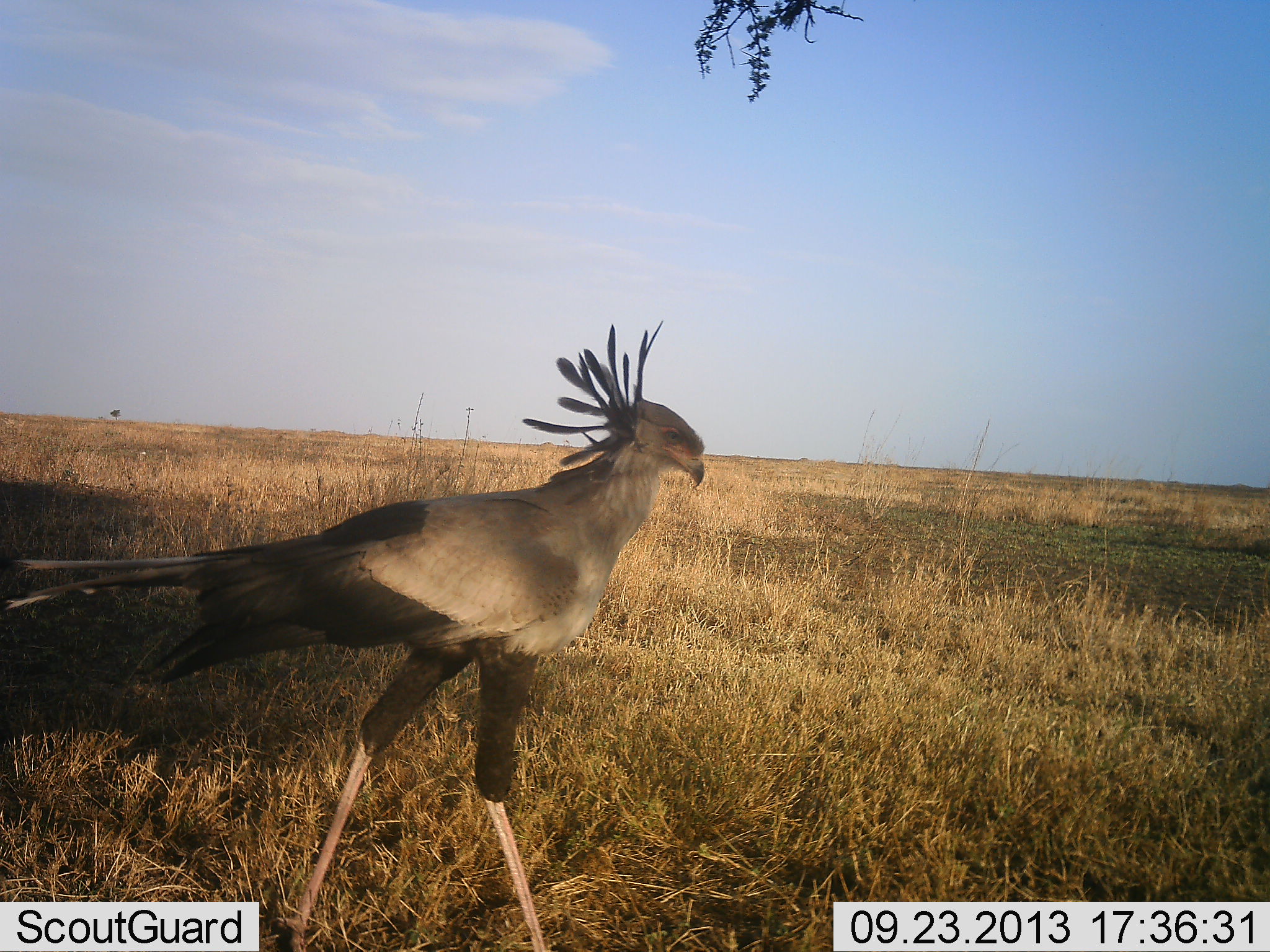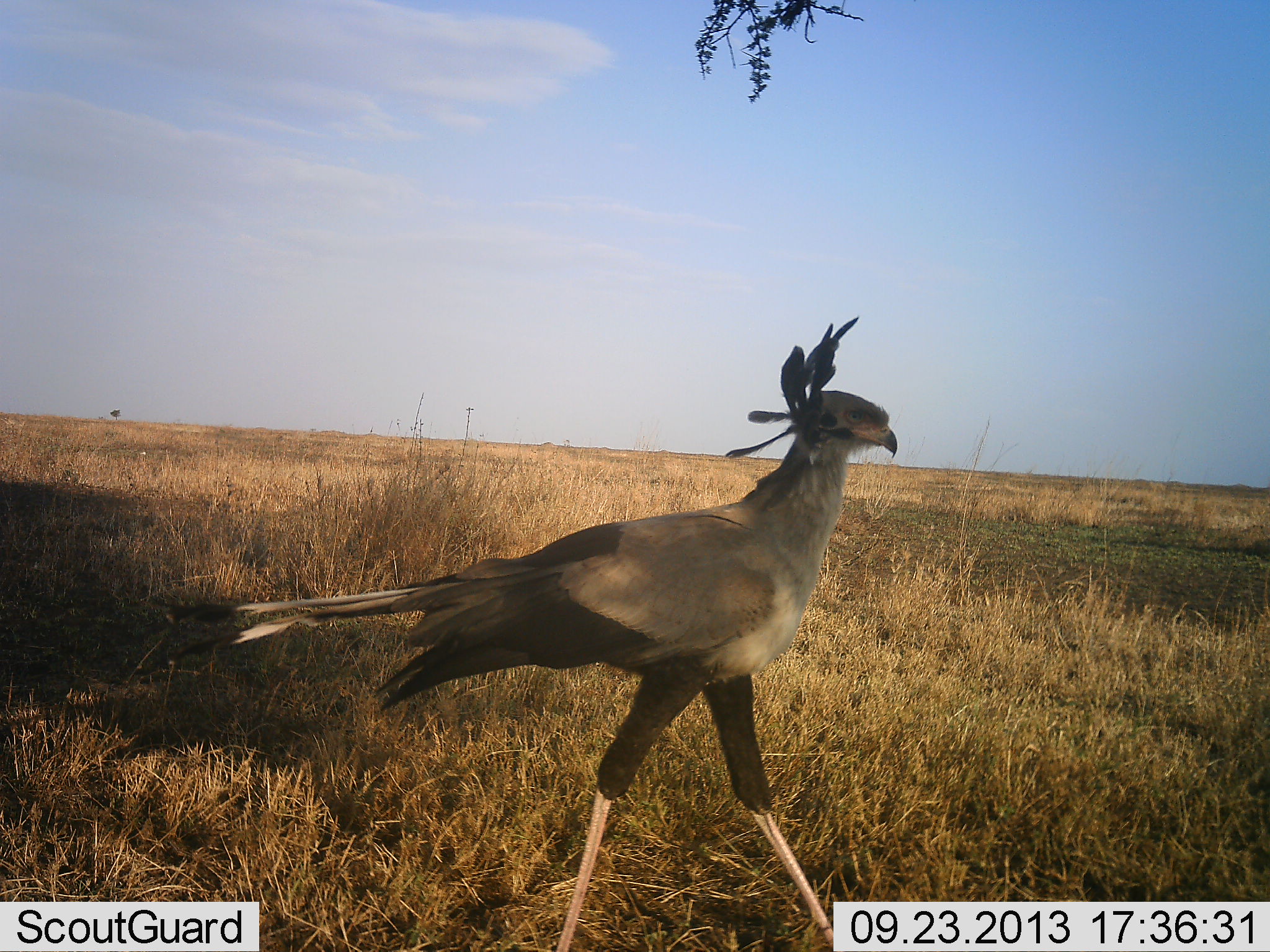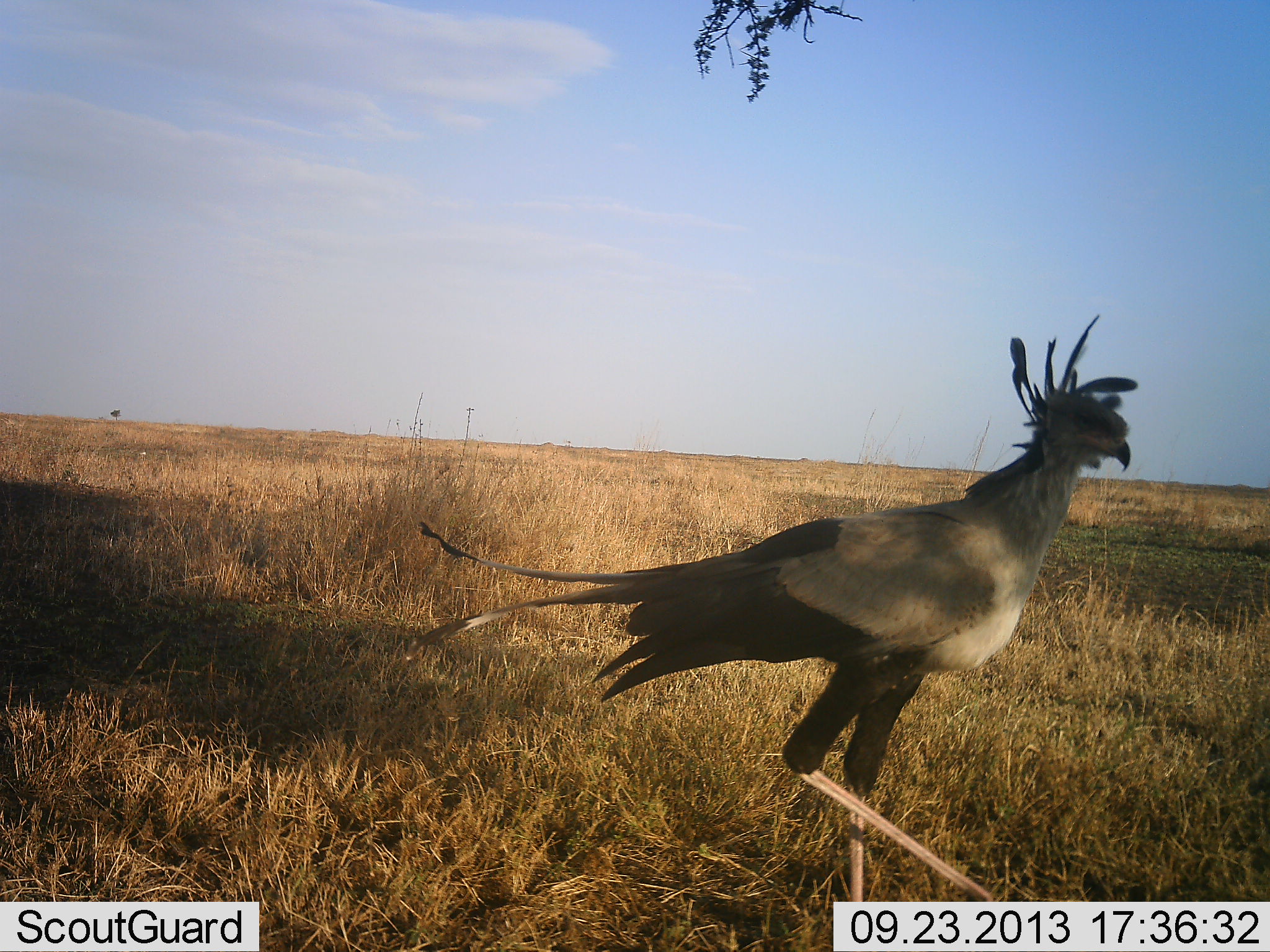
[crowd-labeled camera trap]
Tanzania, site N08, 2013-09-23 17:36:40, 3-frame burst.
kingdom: Animalia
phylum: Chordata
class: Aves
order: Accipitriformes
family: Sagittariidae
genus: Sagittarius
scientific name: Sagittarius serpentarius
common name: secretary bird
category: secretarybird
Secretarybird (secretary bird) (Sagittarius serpentarius), count 1. Behavior (volunteer vote fractions): standing 6%, resting 0%, moving 94%, interacting 0%. Young present (vote fraction): 0%. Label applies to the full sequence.